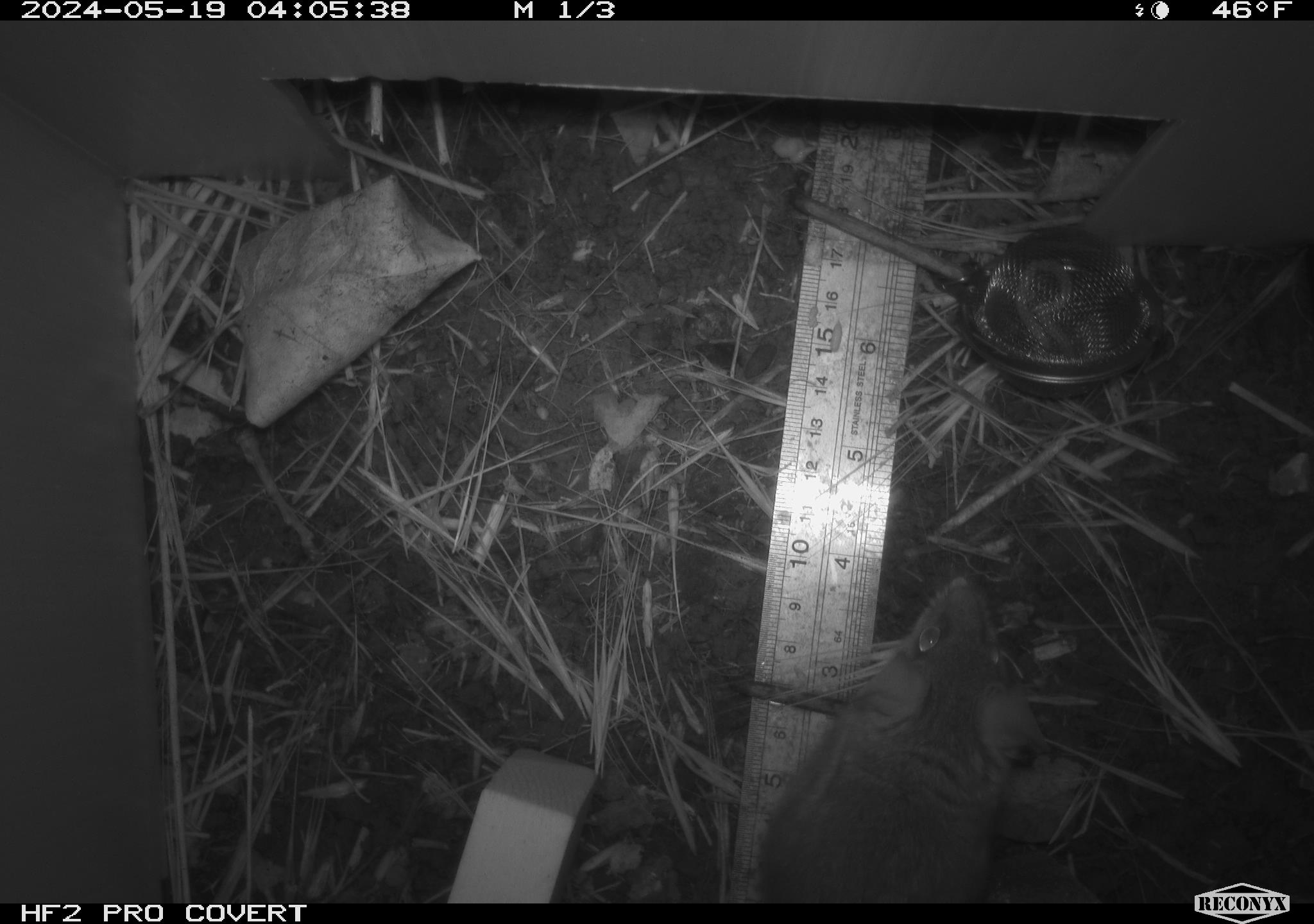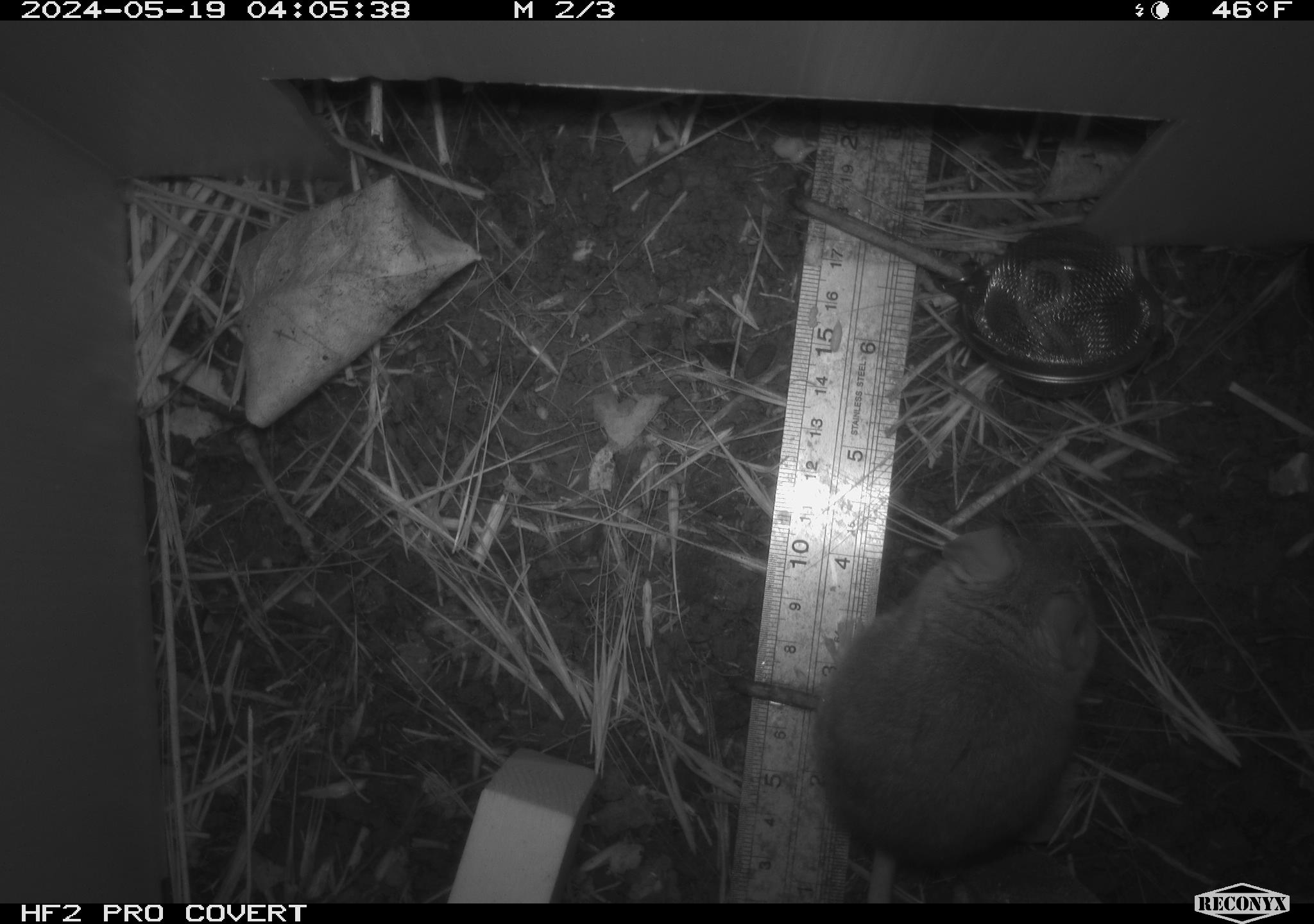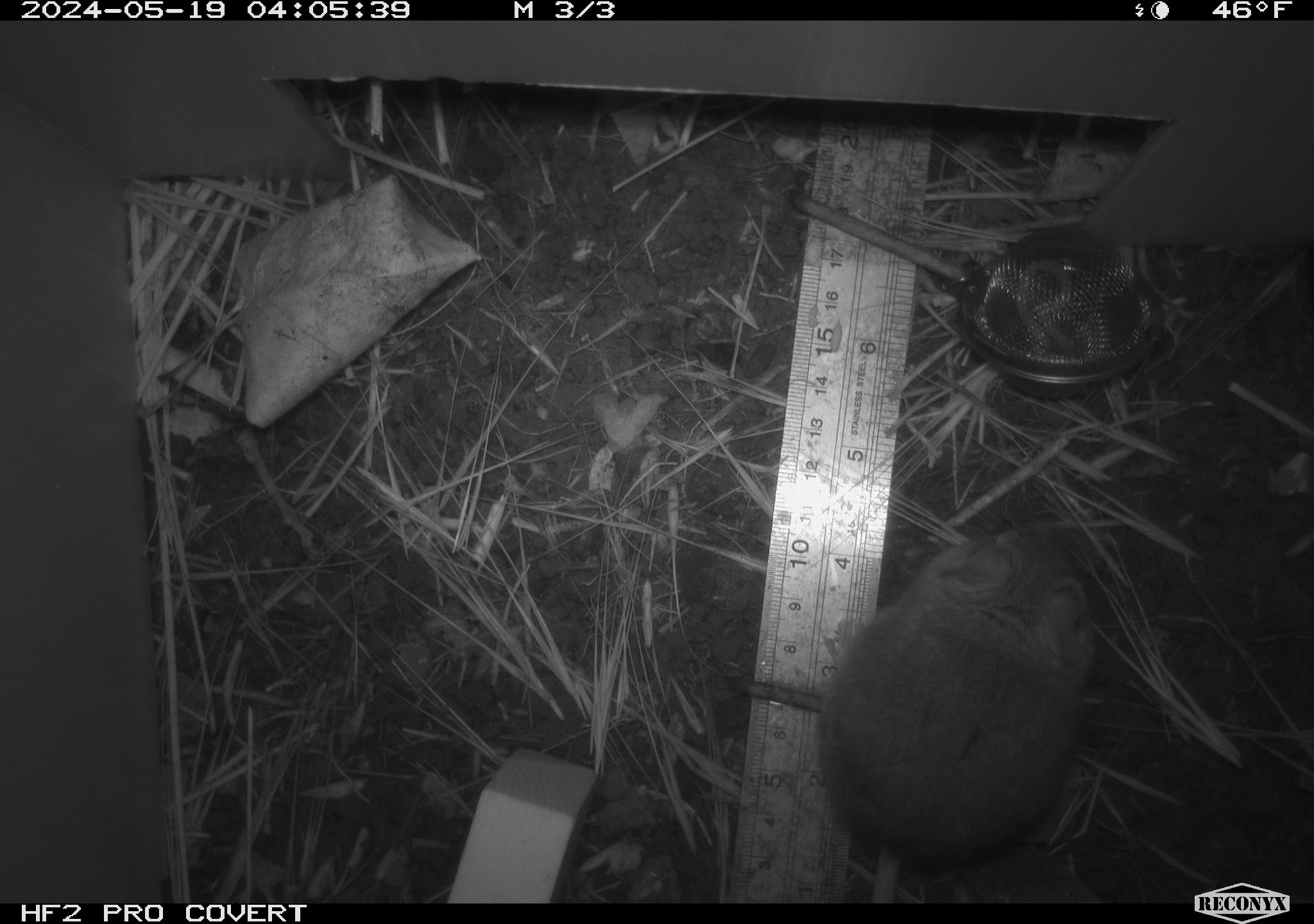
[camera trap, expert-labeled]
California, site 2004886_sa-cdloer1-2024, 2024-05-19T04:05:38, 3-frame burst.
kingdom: Animalia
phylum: Chordata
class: Mammalia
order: Rodentia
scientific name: Rodentia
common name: mouse species